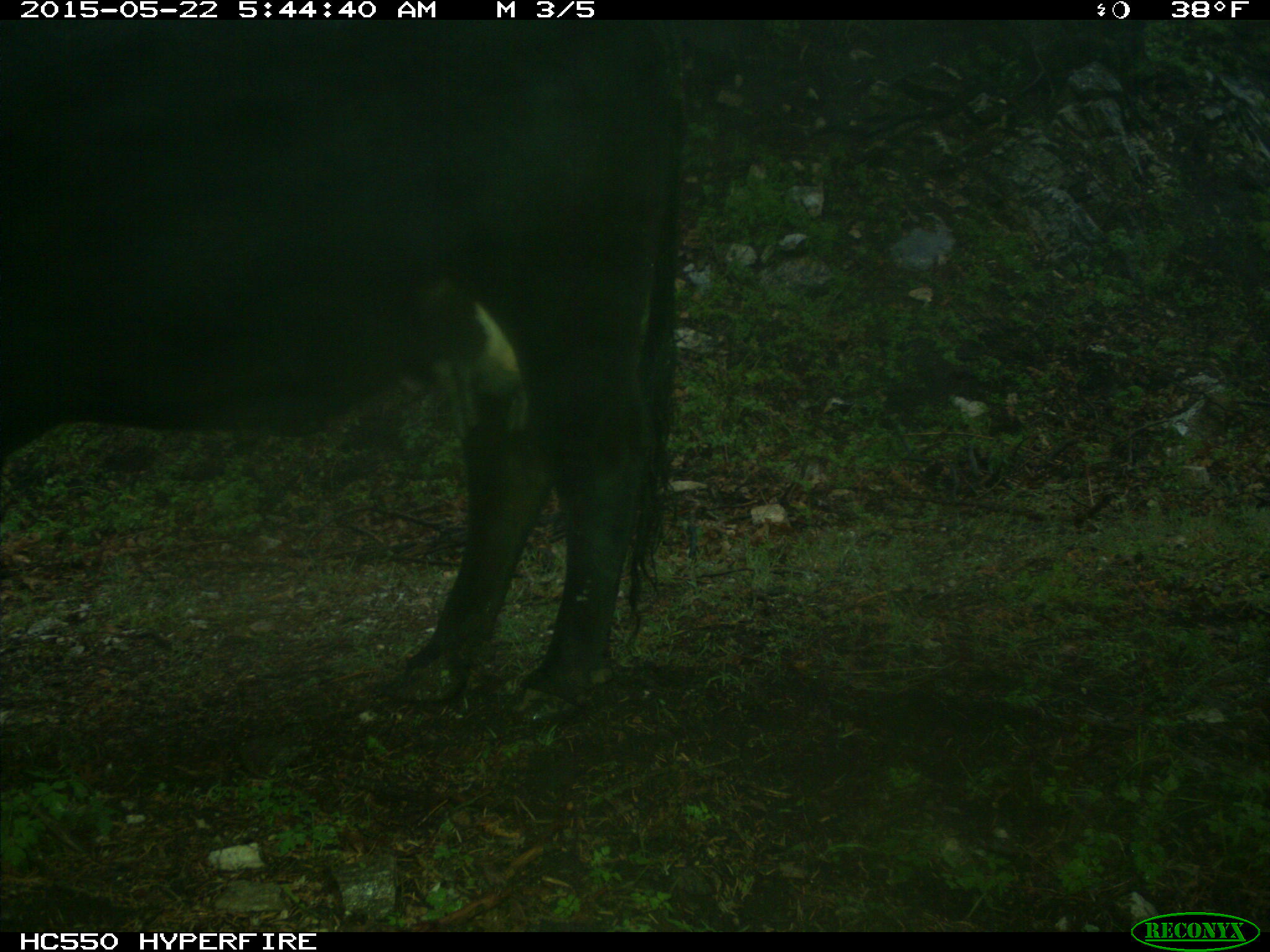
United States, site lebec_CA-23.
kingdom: Animalia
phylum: Chordata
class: Mammalia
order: Artiodactyla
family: Bovidae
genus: Bos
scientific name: Bos taurus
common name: domestic cow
Bos taurus (domestic cow).